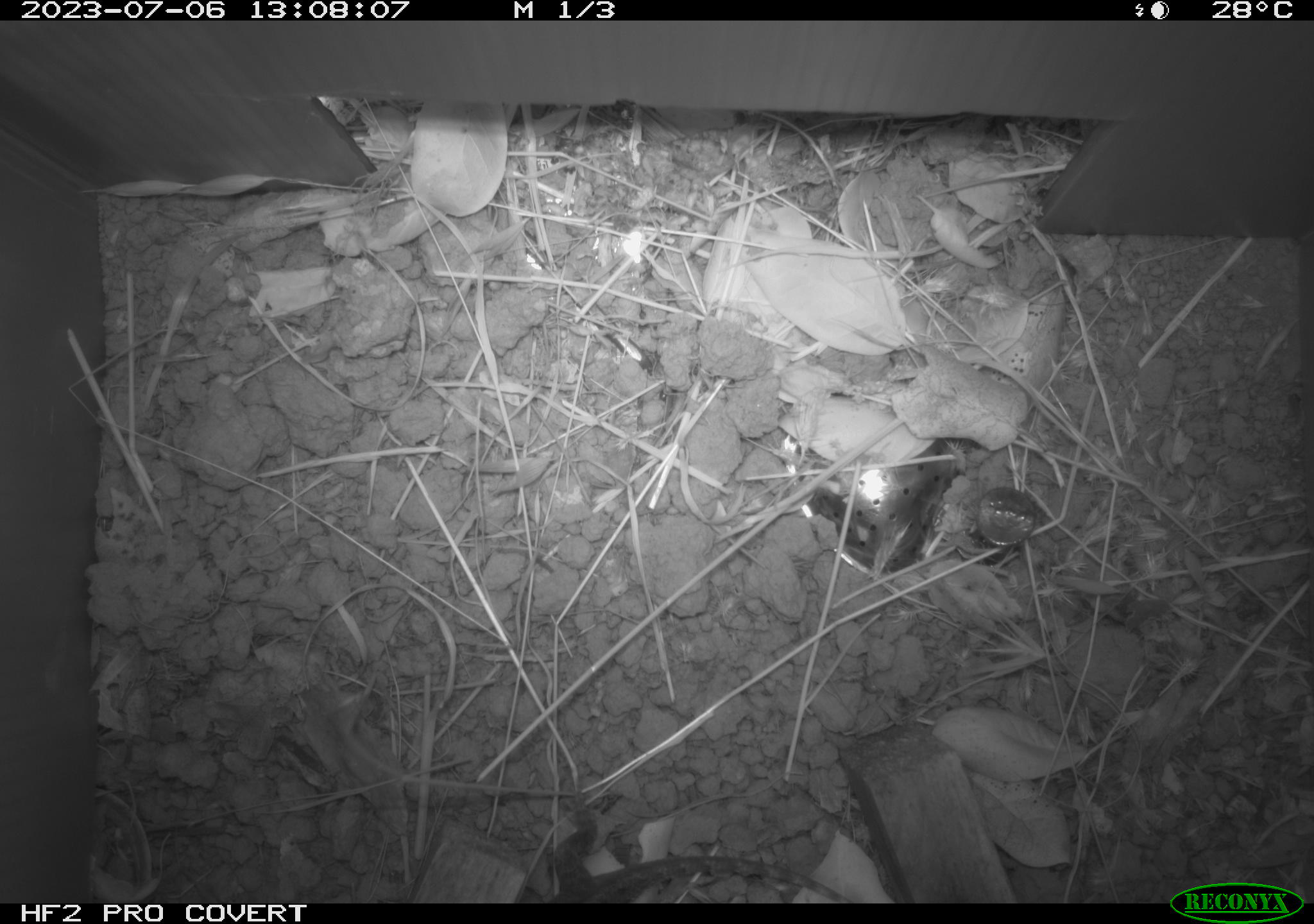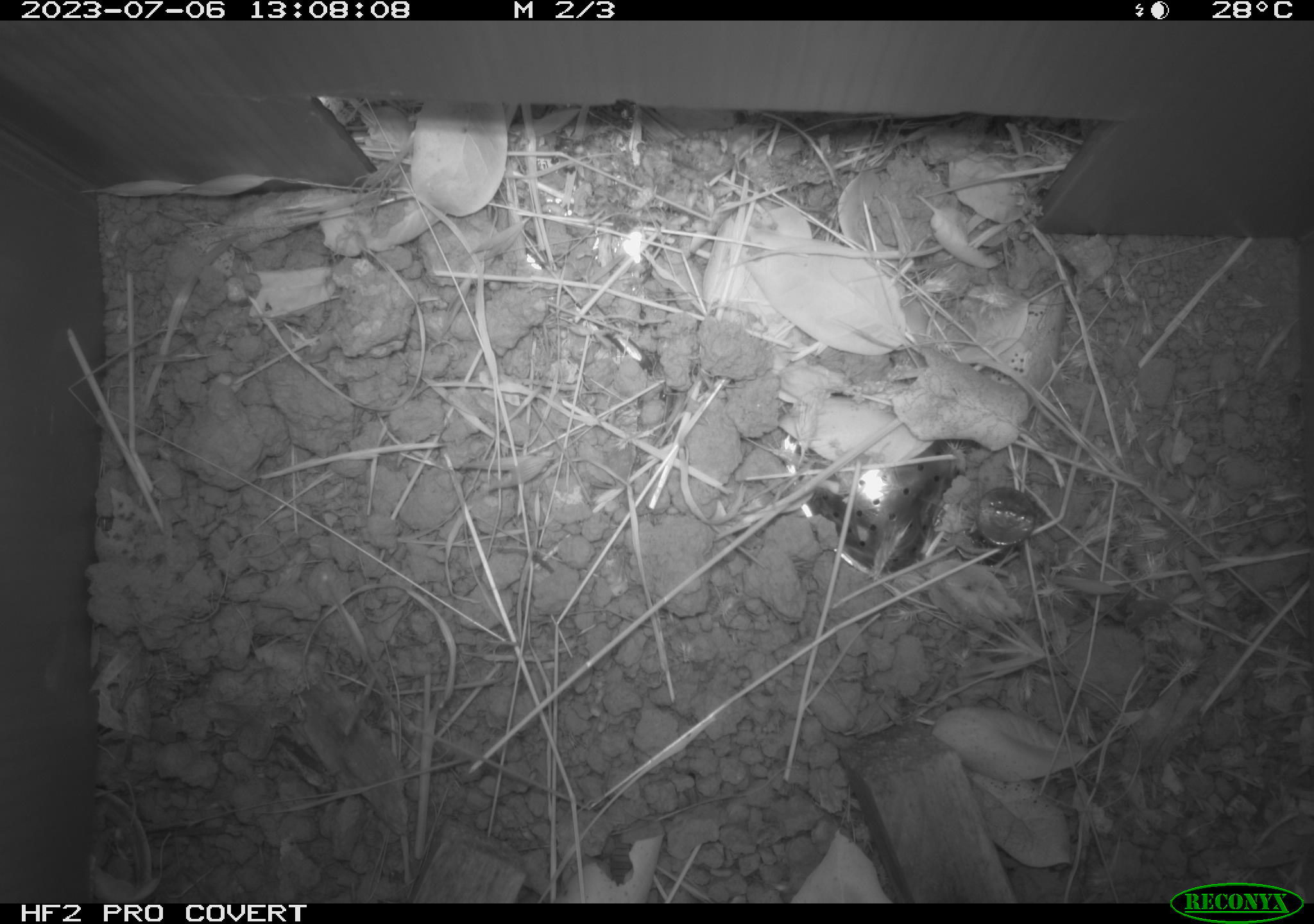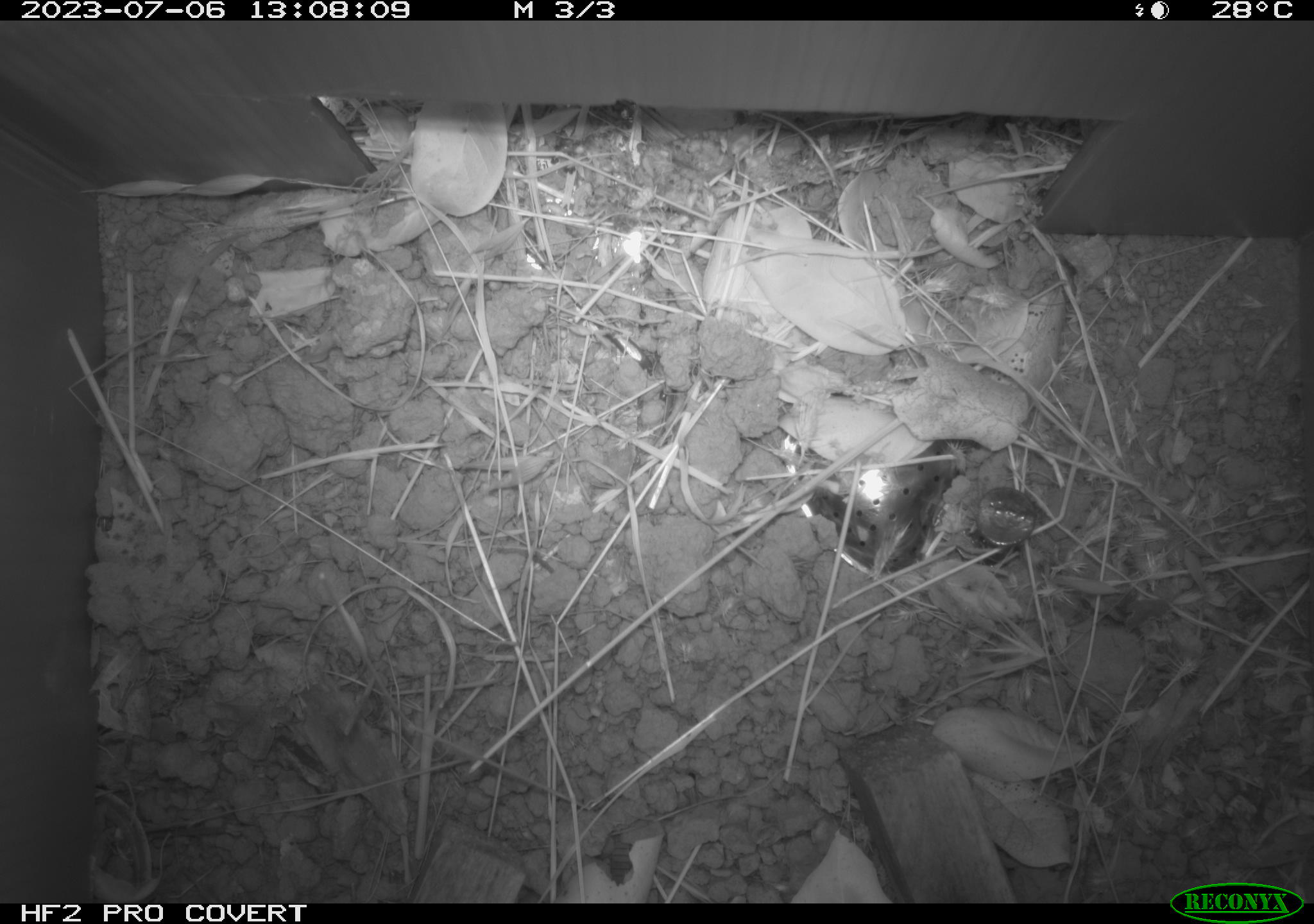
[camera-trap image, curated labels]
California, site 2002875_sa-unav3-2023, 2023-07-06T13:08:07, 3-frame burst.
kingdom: Animalia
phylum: Chordata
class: Reptilia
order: Squamata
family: Phrynosomatidae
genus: Sceloporus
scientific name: Sceloporus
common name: spiny lizards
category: sceloporus species